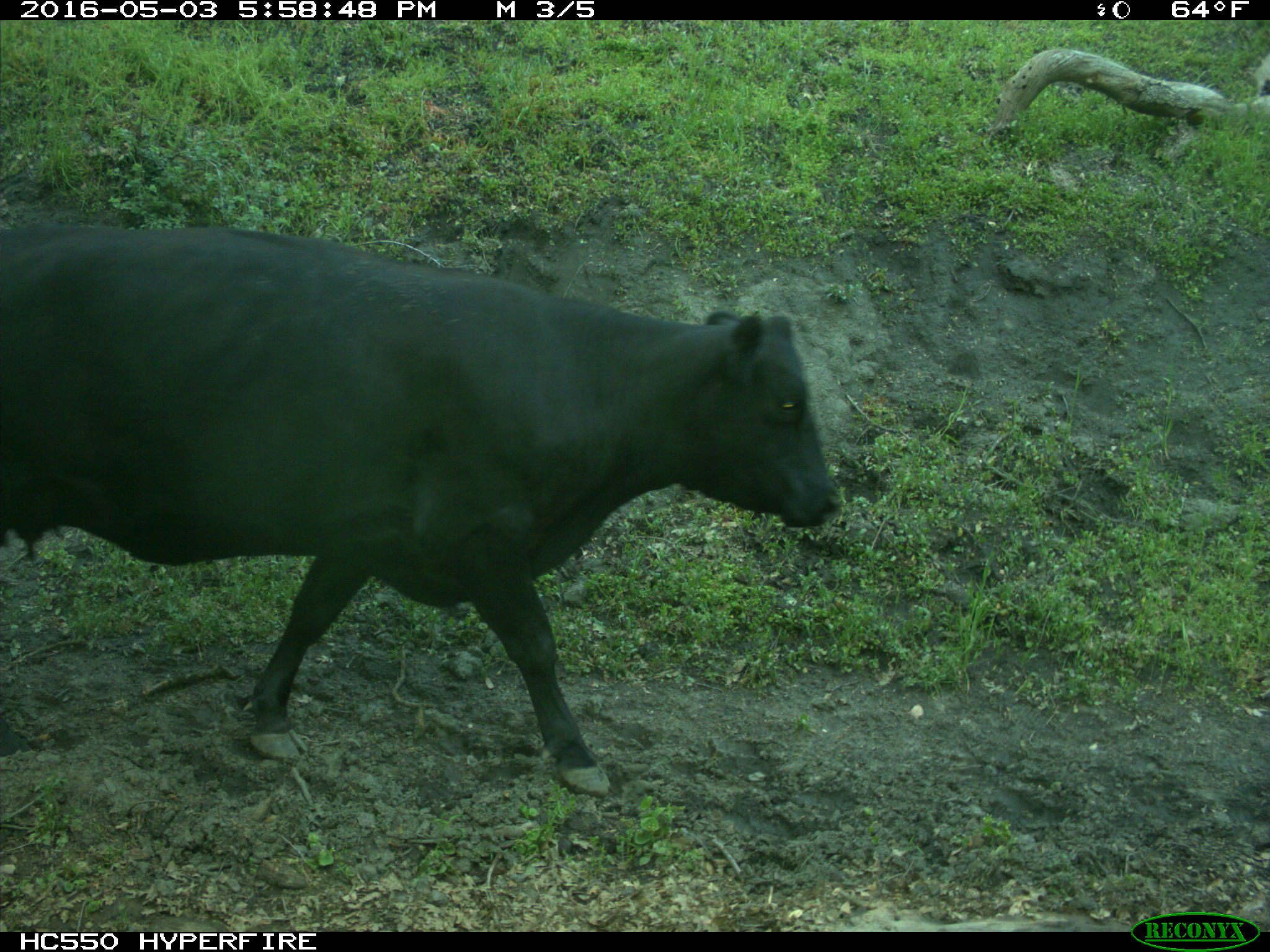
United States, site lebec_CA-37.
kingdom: Animalia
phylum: Chordata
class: Mammalia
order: Artiodactyla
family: Bovidae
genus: Bos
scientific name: Bos taurus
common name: domestic cow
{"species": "Bos taurus (domestic cow)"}